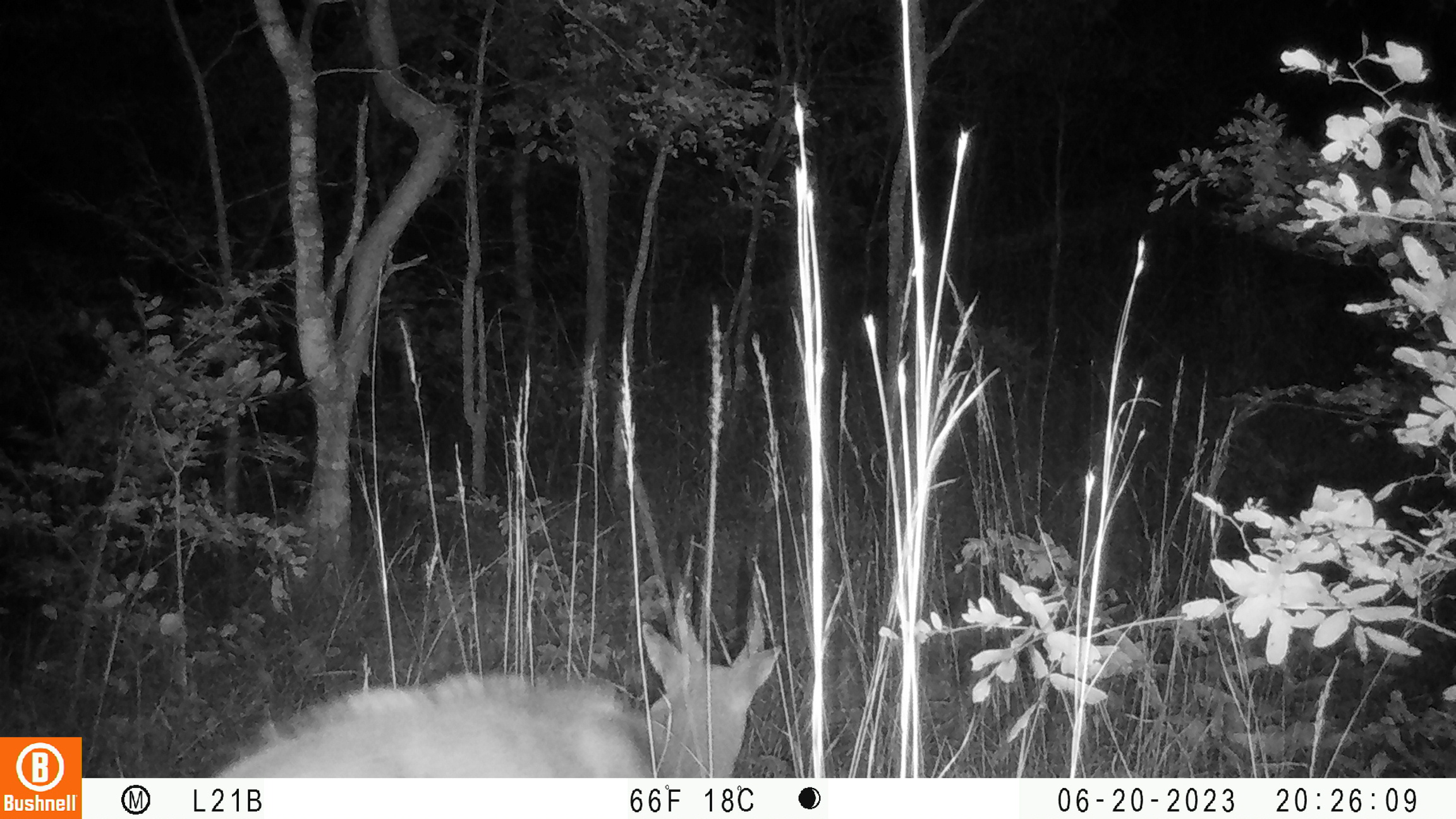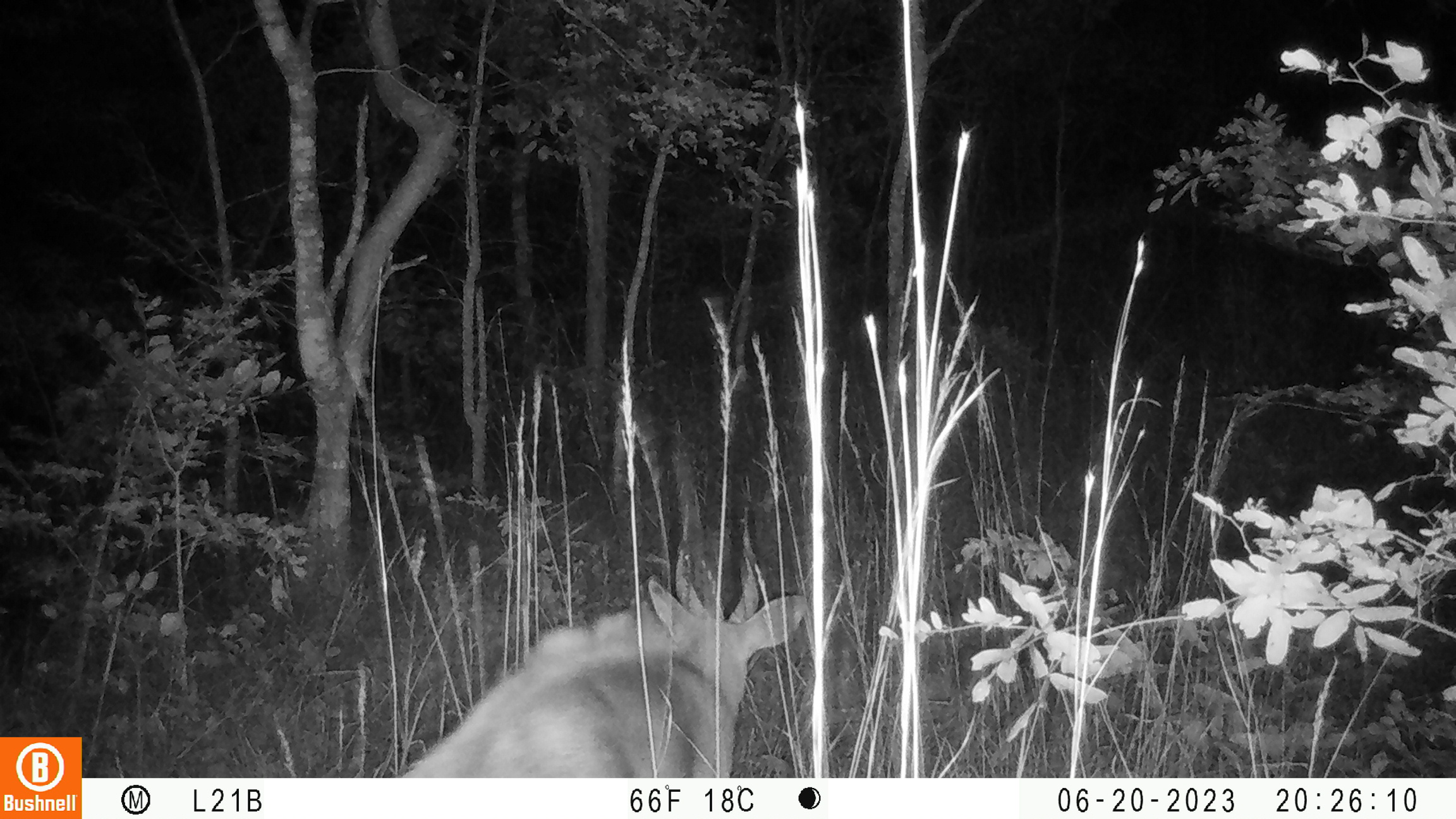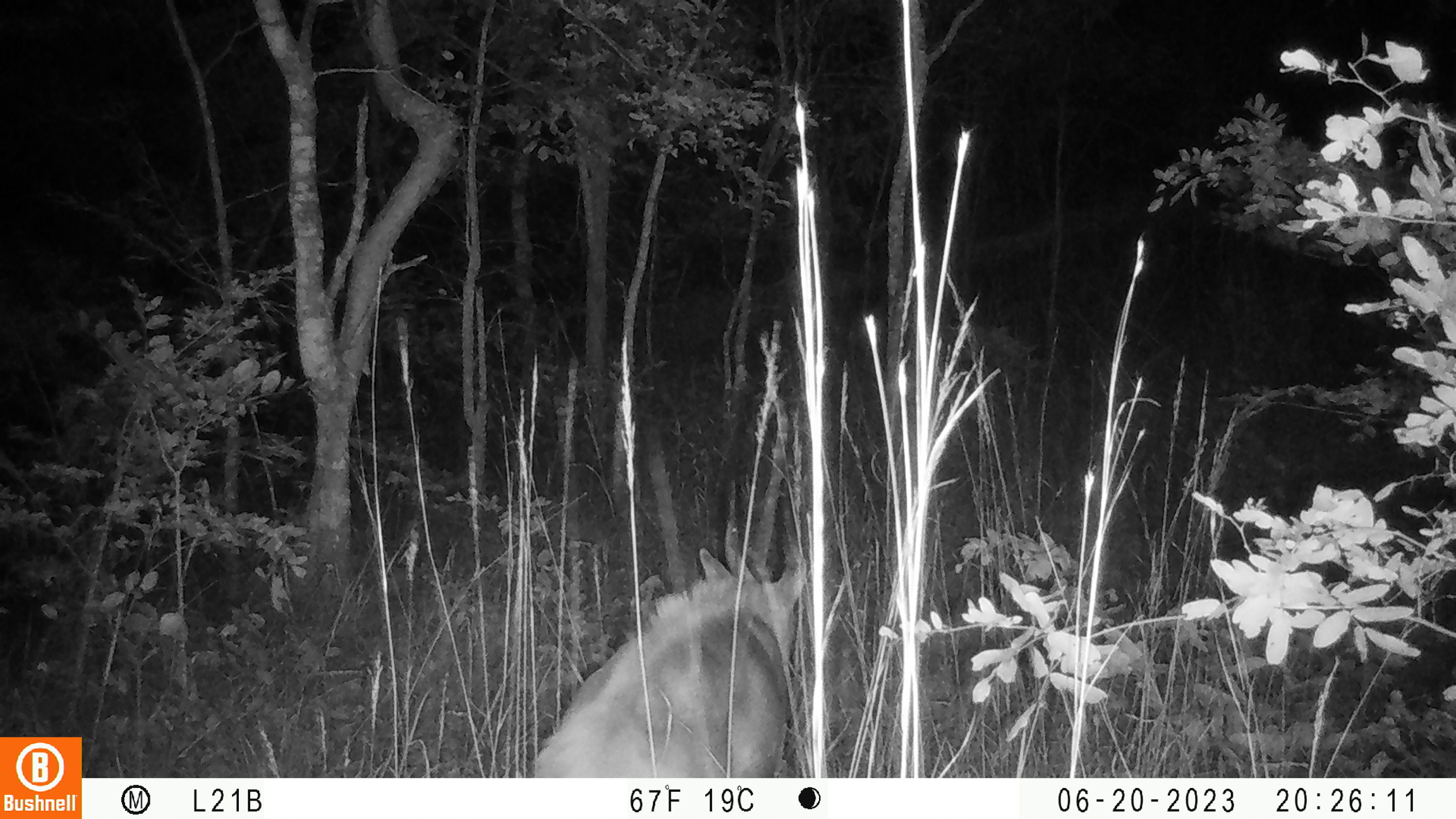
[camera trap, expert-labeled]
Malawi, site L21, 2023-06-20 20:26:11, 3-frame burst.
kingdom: Animalia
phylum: Chordata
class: Mammalia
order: Artiodactyla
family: Bovidae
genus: Tragelaphus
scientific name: Tragelaphus sylvaticus sylvaticus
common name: cape bushbuck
Cape bushbuck (Tragelaphus sylvaticus sylvaticus), count 1.